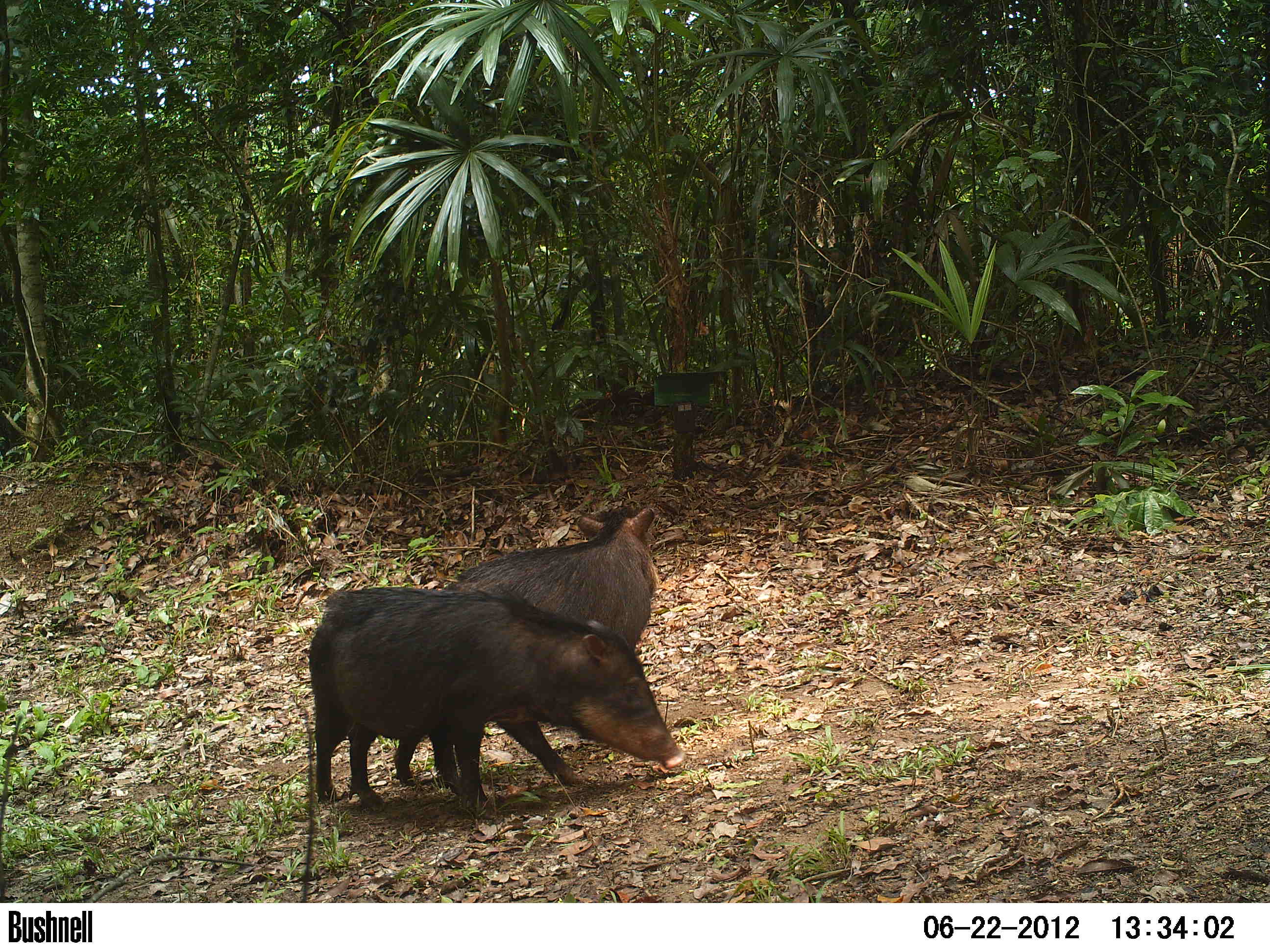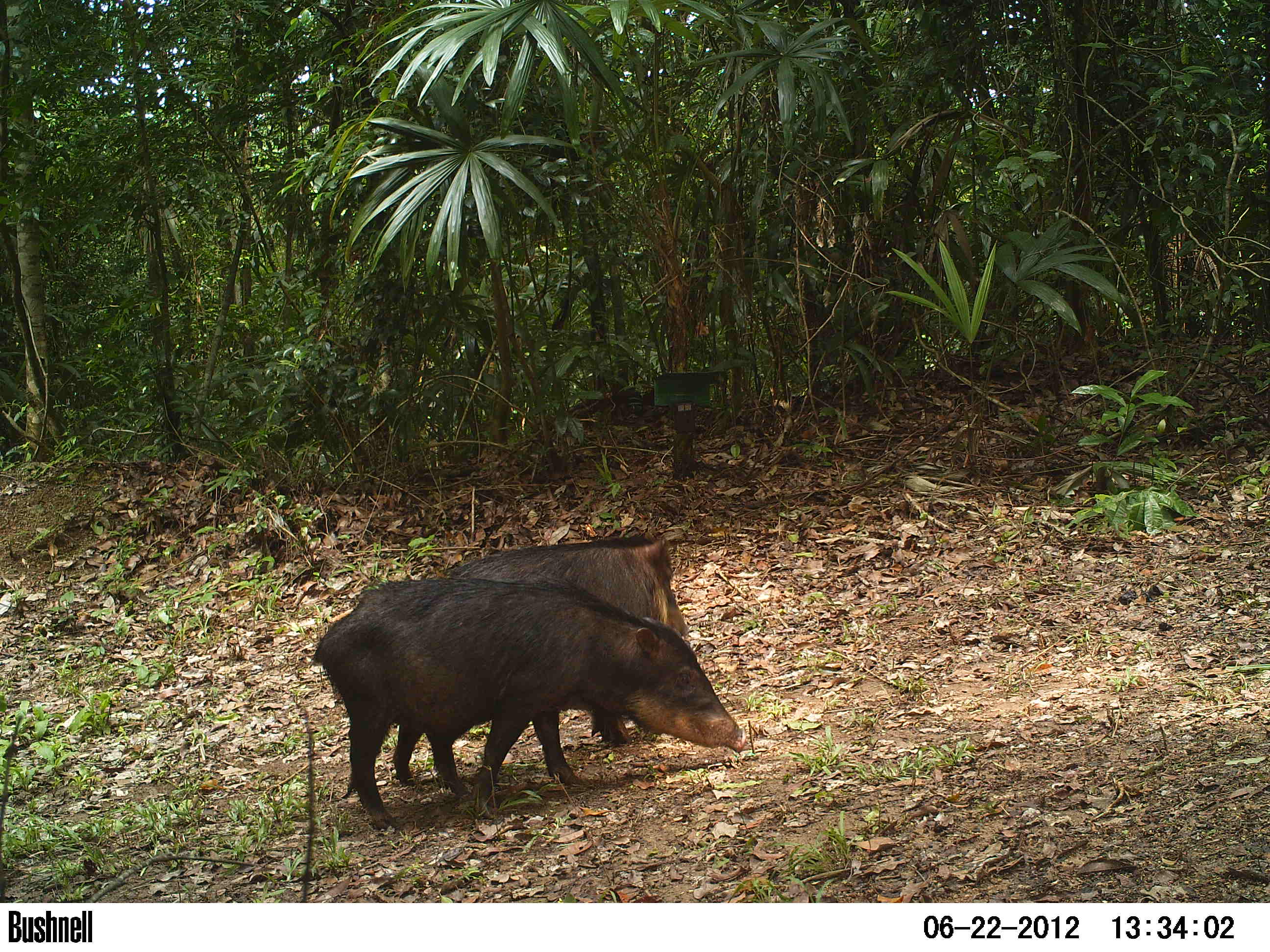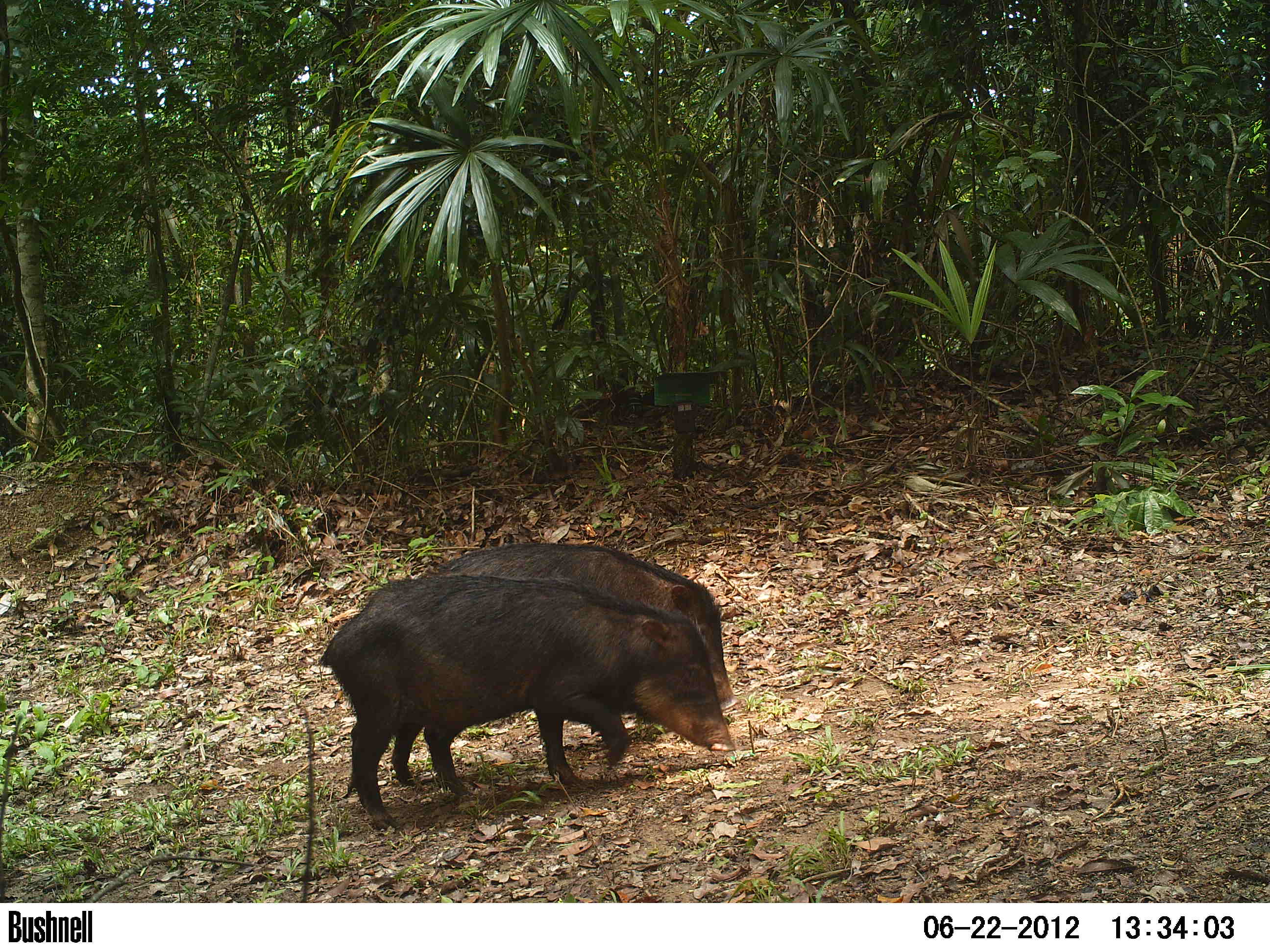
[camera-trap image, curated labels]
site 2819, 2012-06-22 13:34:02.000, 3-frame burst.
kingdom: Animalia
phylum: Chordata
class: Mammalia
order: Artiodactyla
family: Tayassuidae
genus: Tayassu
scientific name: Tayassu pecari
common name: white-lipped peccary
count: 20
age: adult